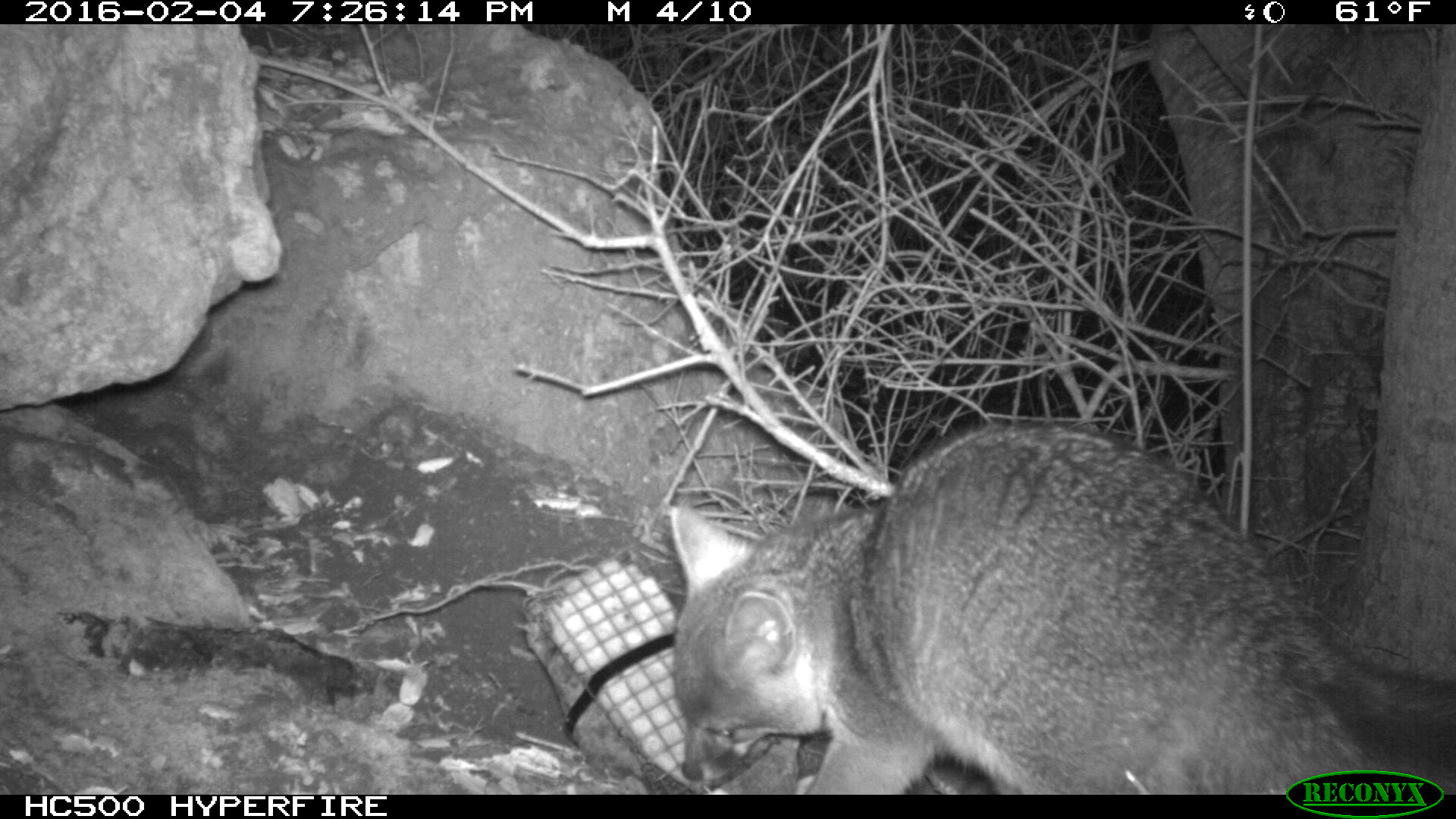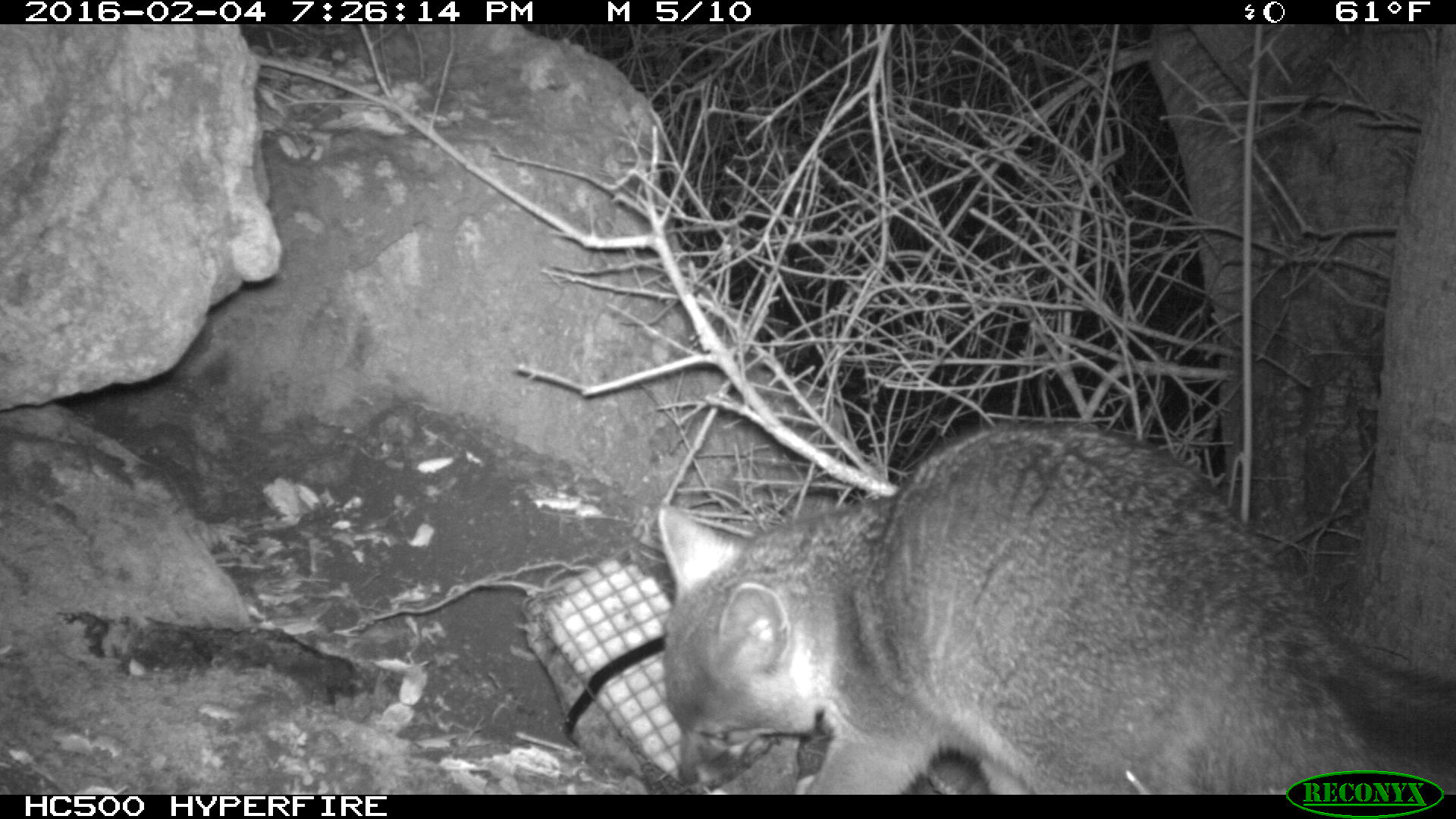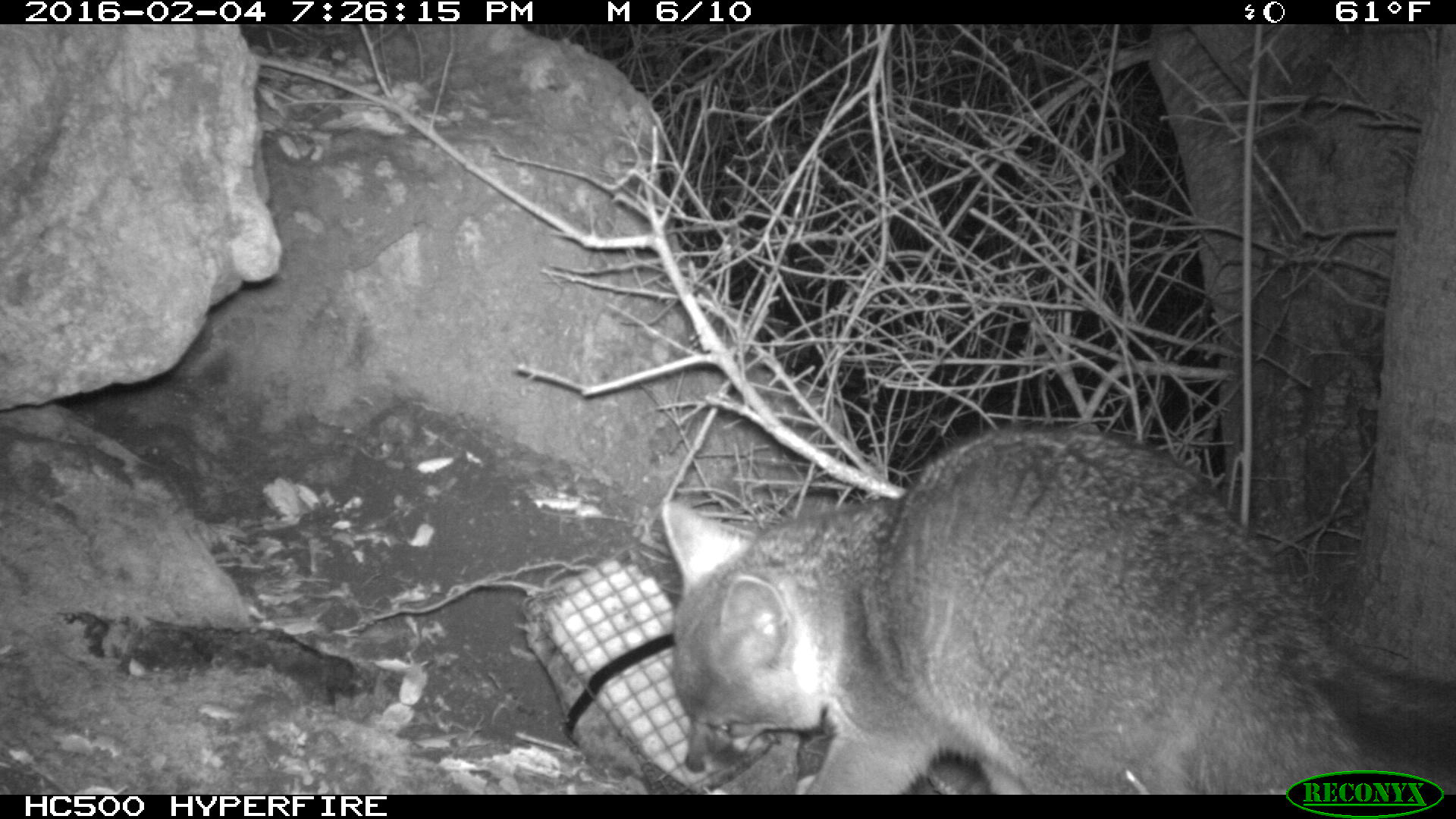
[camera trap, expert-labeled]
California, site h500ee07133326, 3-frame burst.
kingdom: Animalia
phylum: Chordata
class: Mammalia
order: Carnivora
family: Canidae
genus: Urocyon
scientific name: Urocyon littoralis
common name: island fox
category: fox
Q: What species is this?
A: Fox (island fox) (Urocyon littoralis).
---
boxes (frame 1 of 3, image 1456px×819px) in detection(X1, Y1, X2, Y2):
fox: detection(666, 419, 1455, 793)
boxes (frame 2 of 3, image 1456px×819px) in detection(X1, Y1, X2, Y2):
fox: detection(657, 423, 1455, 795)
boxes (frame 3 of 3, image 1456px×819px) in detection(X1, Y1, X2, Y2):
fox: detection(661, 423, 1455, 795)